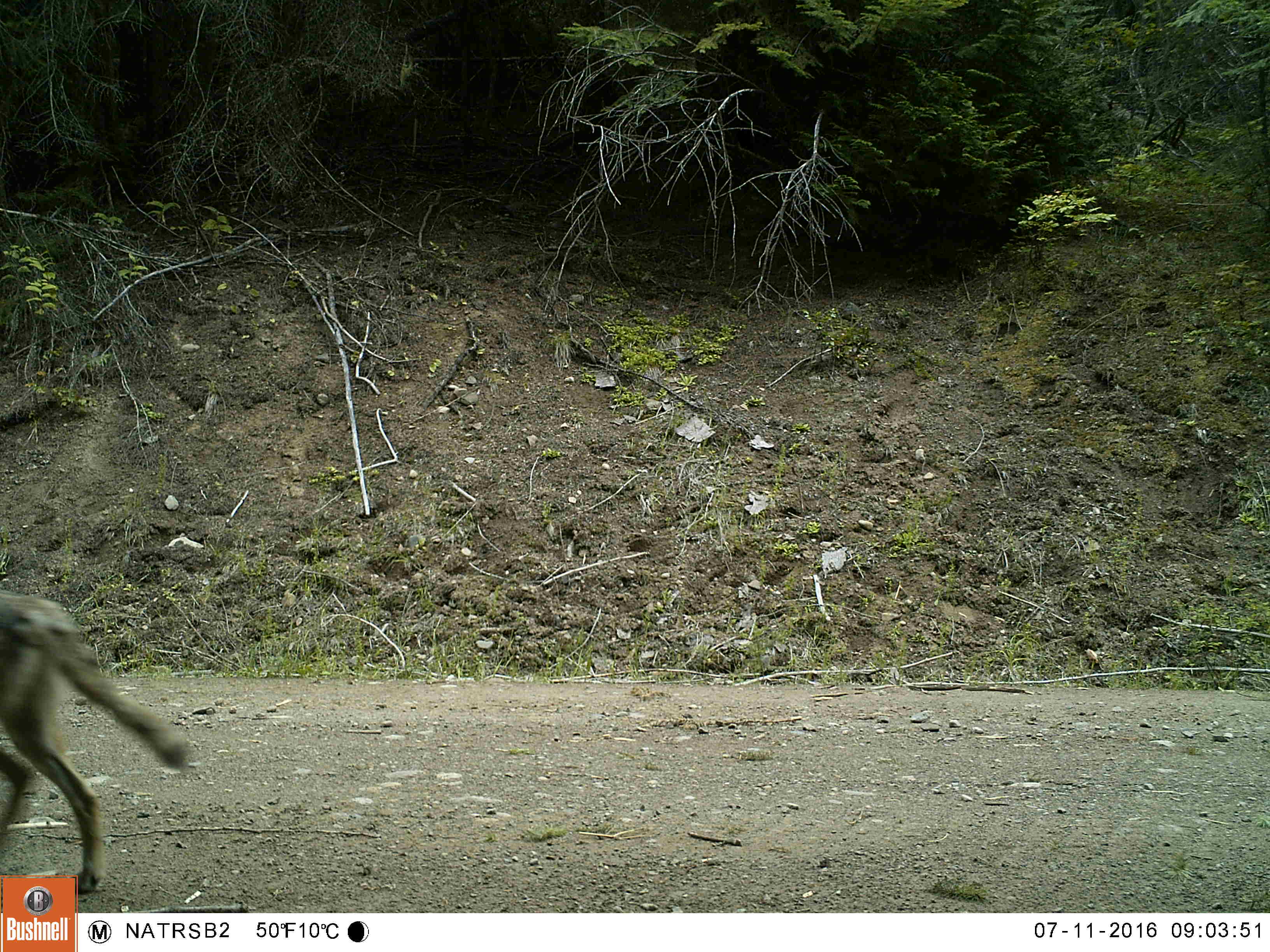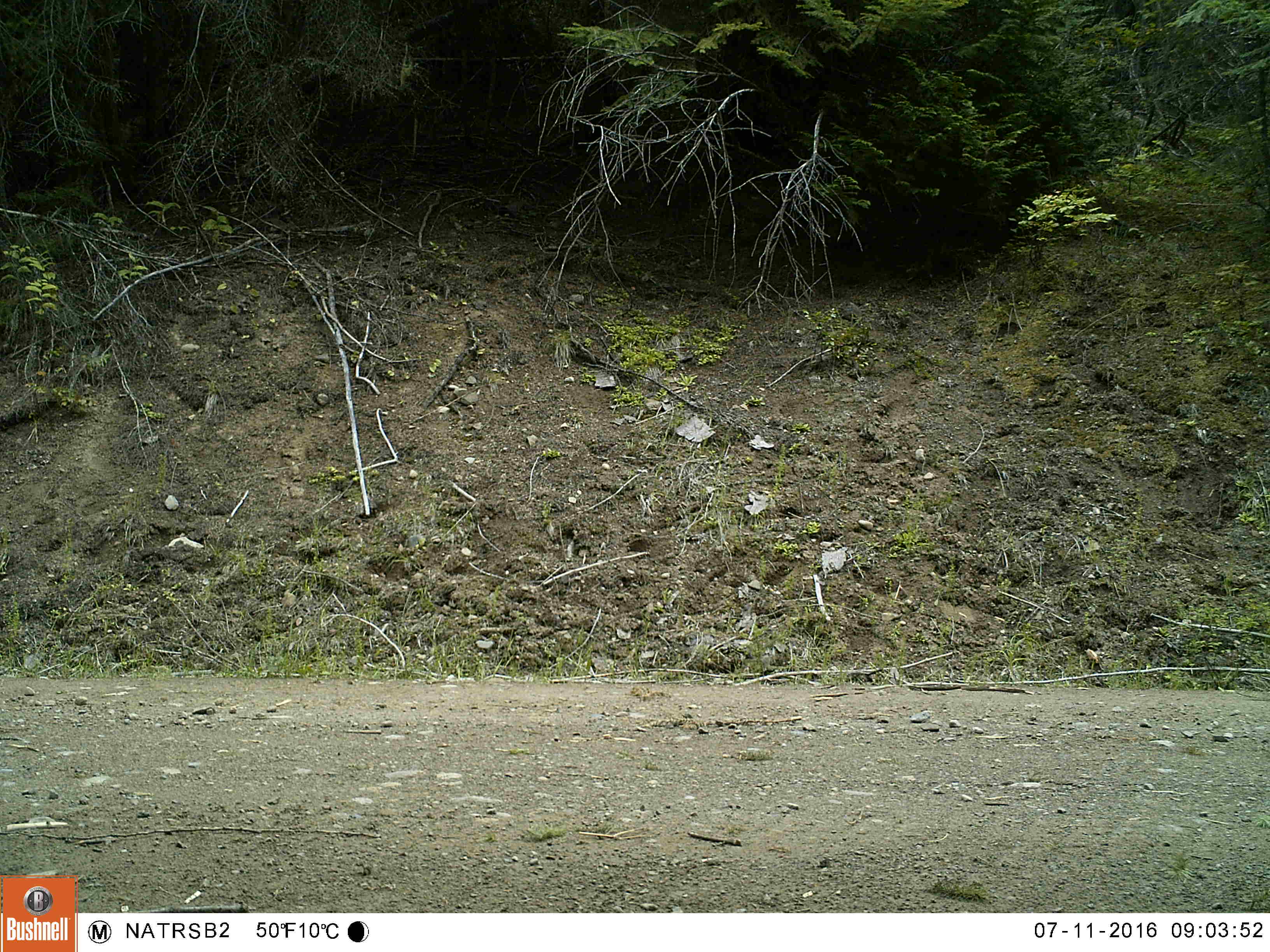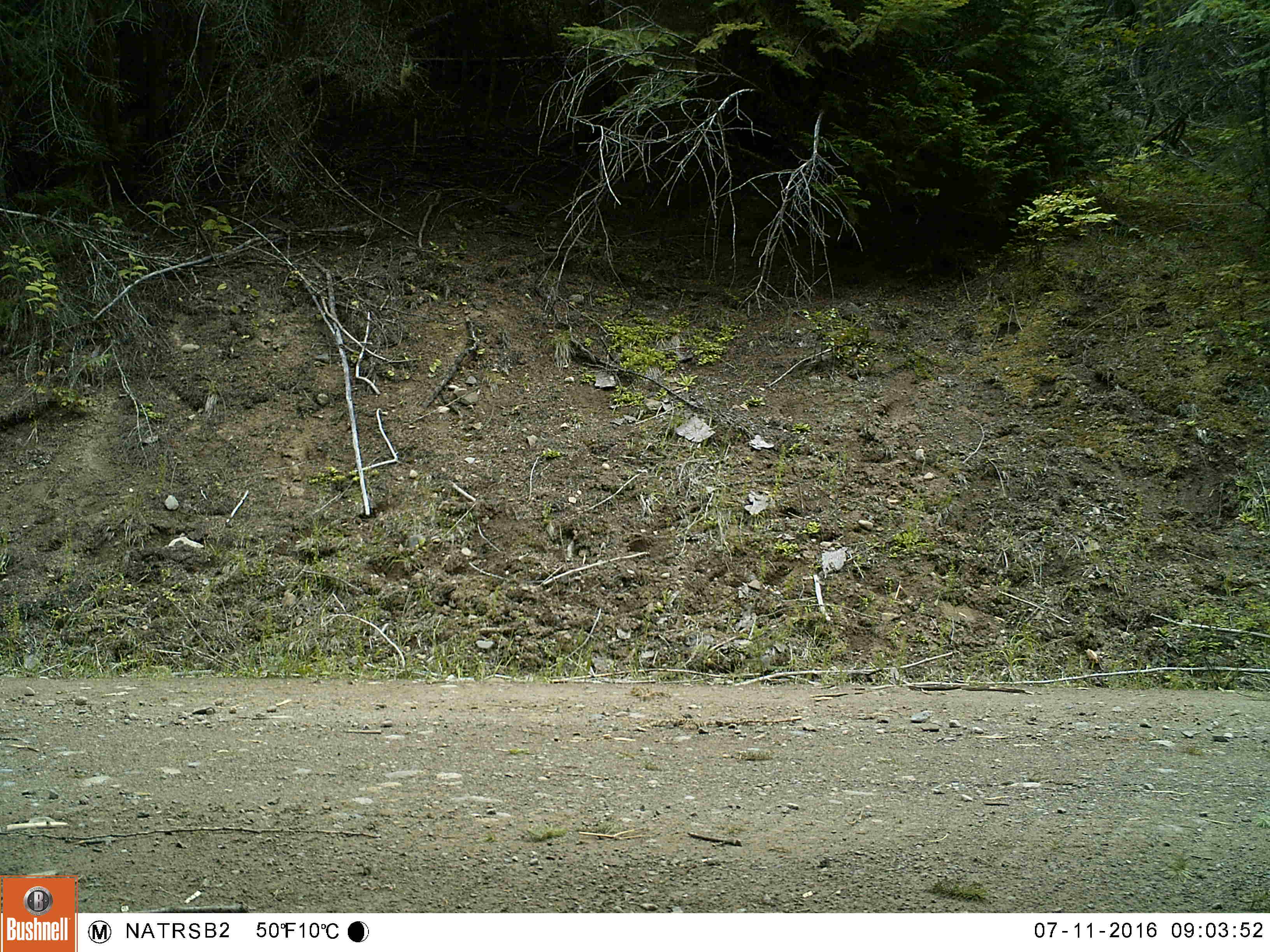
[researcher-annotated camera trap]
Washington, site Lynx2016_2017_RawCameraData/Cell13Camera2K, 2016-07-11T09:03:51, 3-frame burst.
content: unidentified animal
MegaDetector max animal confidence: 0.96